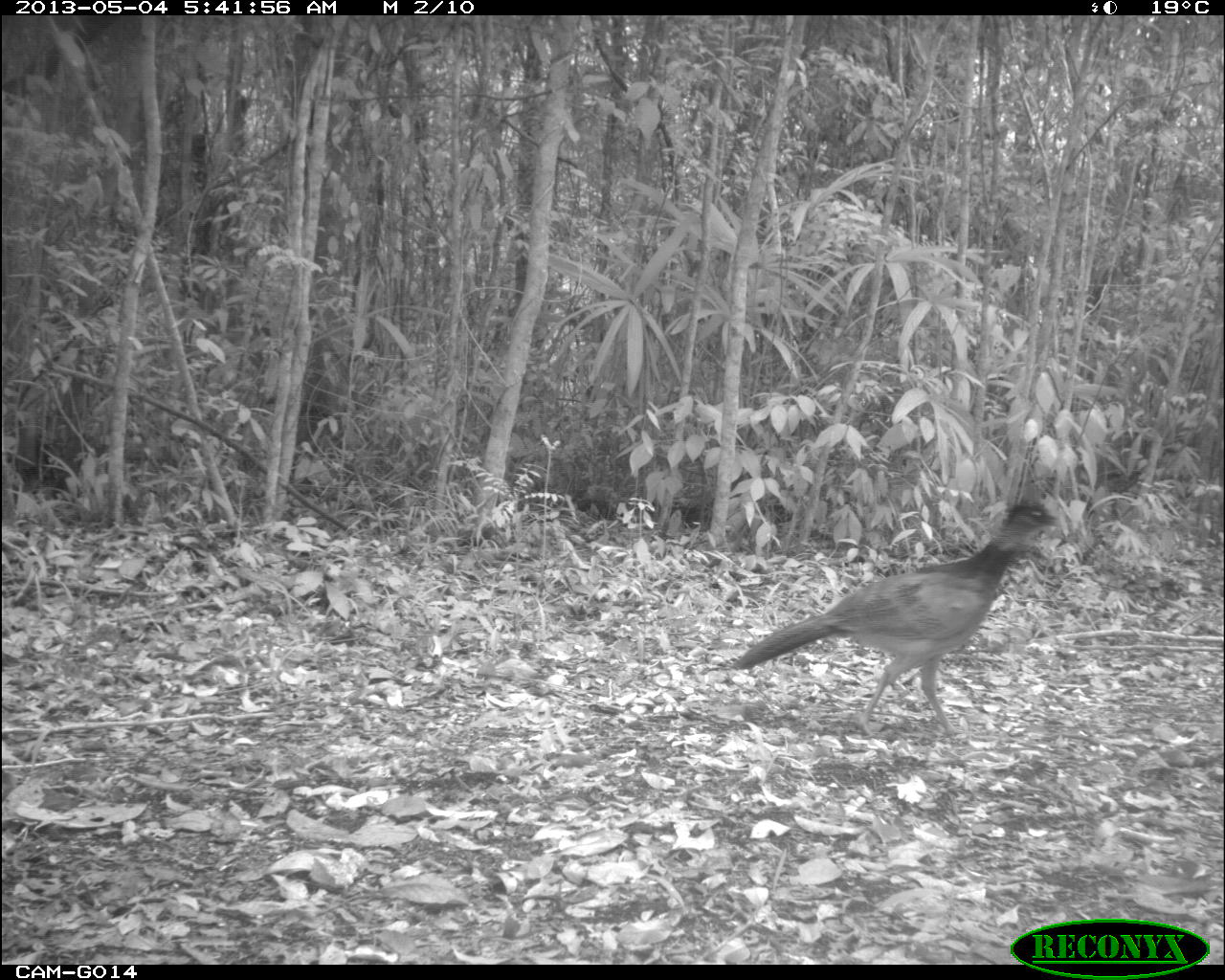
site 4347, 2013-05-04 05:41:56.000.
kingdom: Animalia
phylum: Chordata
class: Aves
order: Galliformes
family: Cracidae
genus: Crax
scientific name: Crax rubra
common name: great curassow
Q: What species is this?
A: Crax rubra (great curassow).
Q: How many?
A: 1.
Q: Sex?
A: Female.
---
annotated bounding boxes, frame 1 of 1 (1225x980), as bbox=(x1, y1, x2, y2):
crax rubra: bbox=(722, 498, 1062, 729)